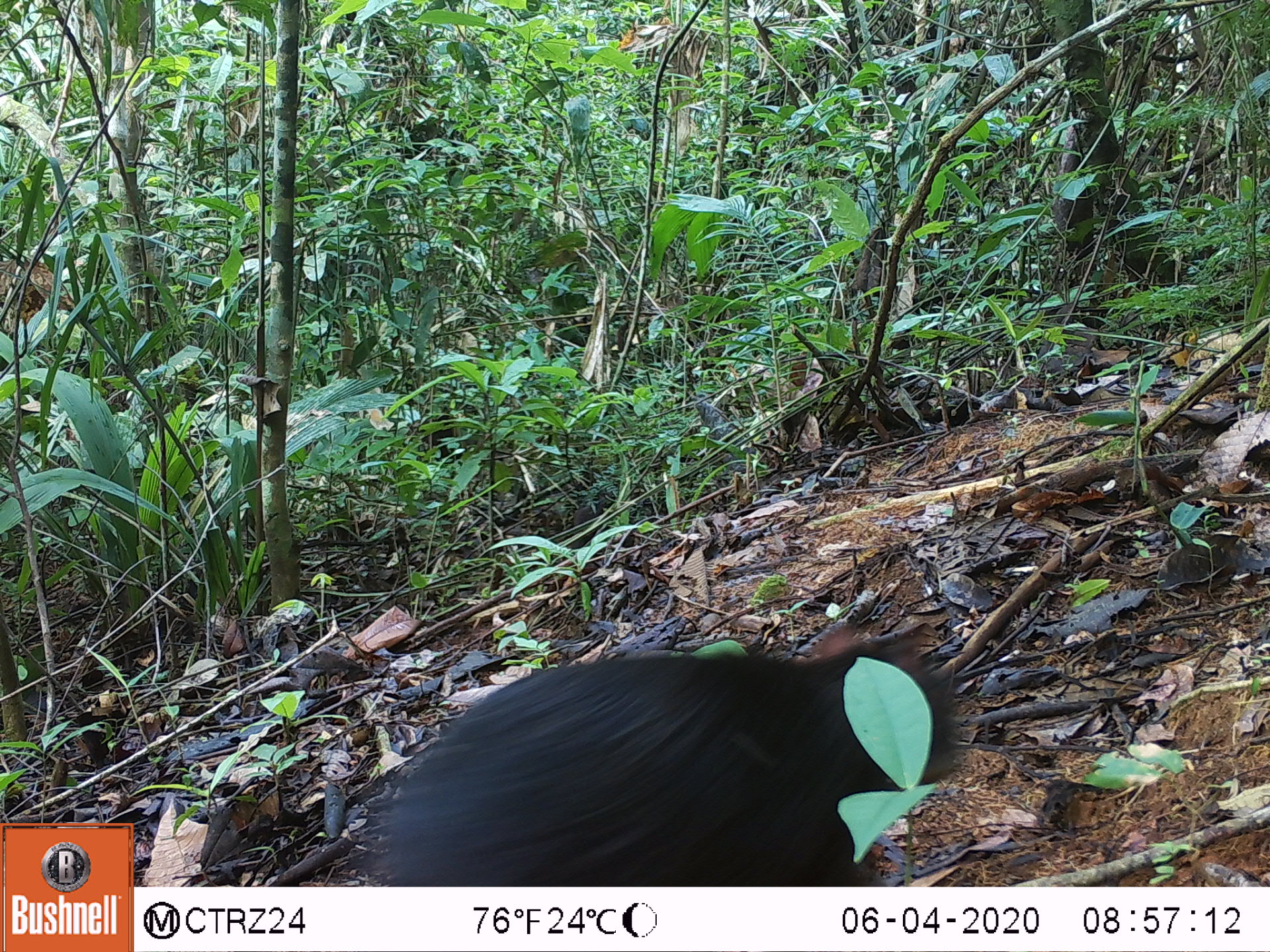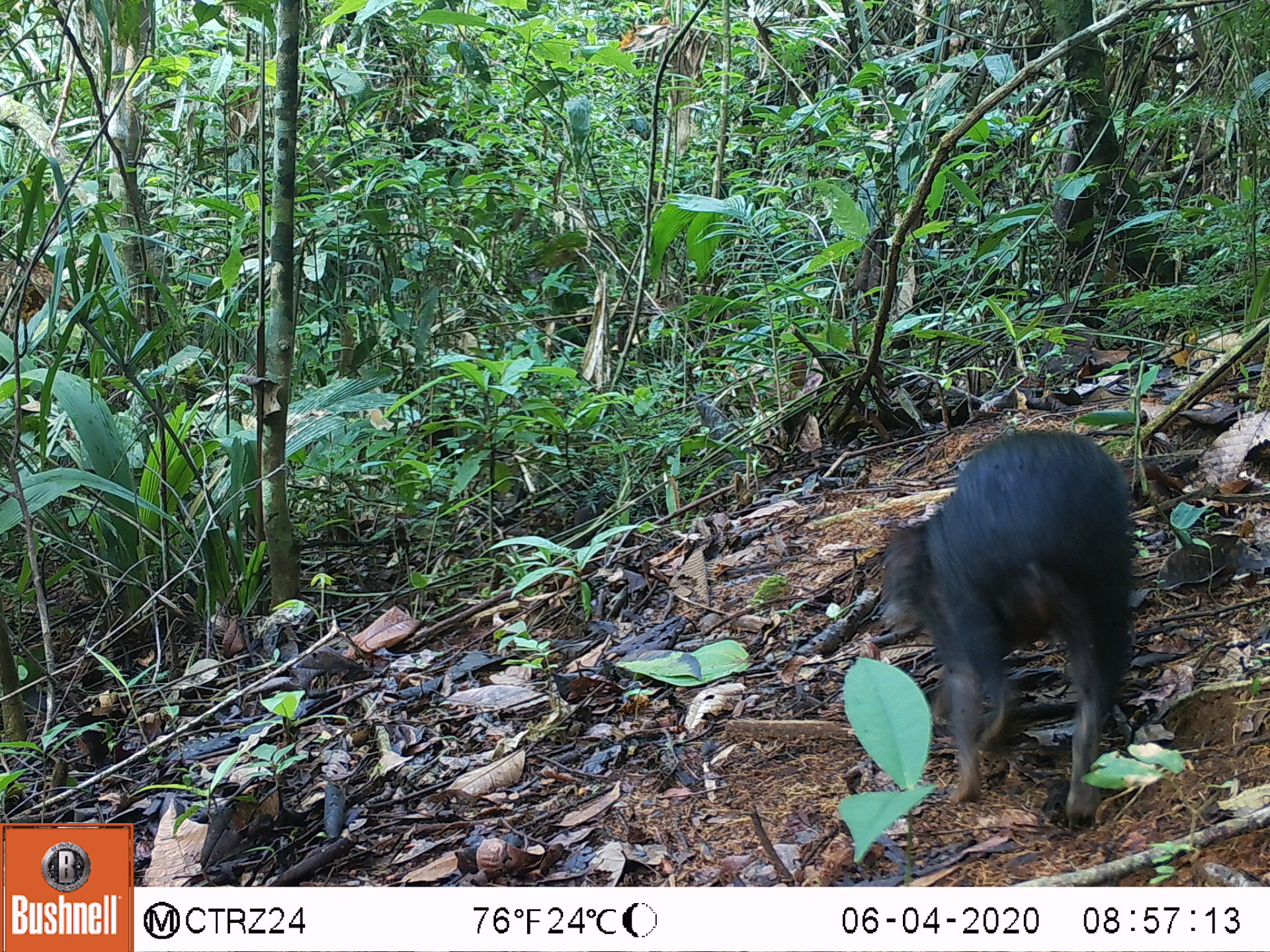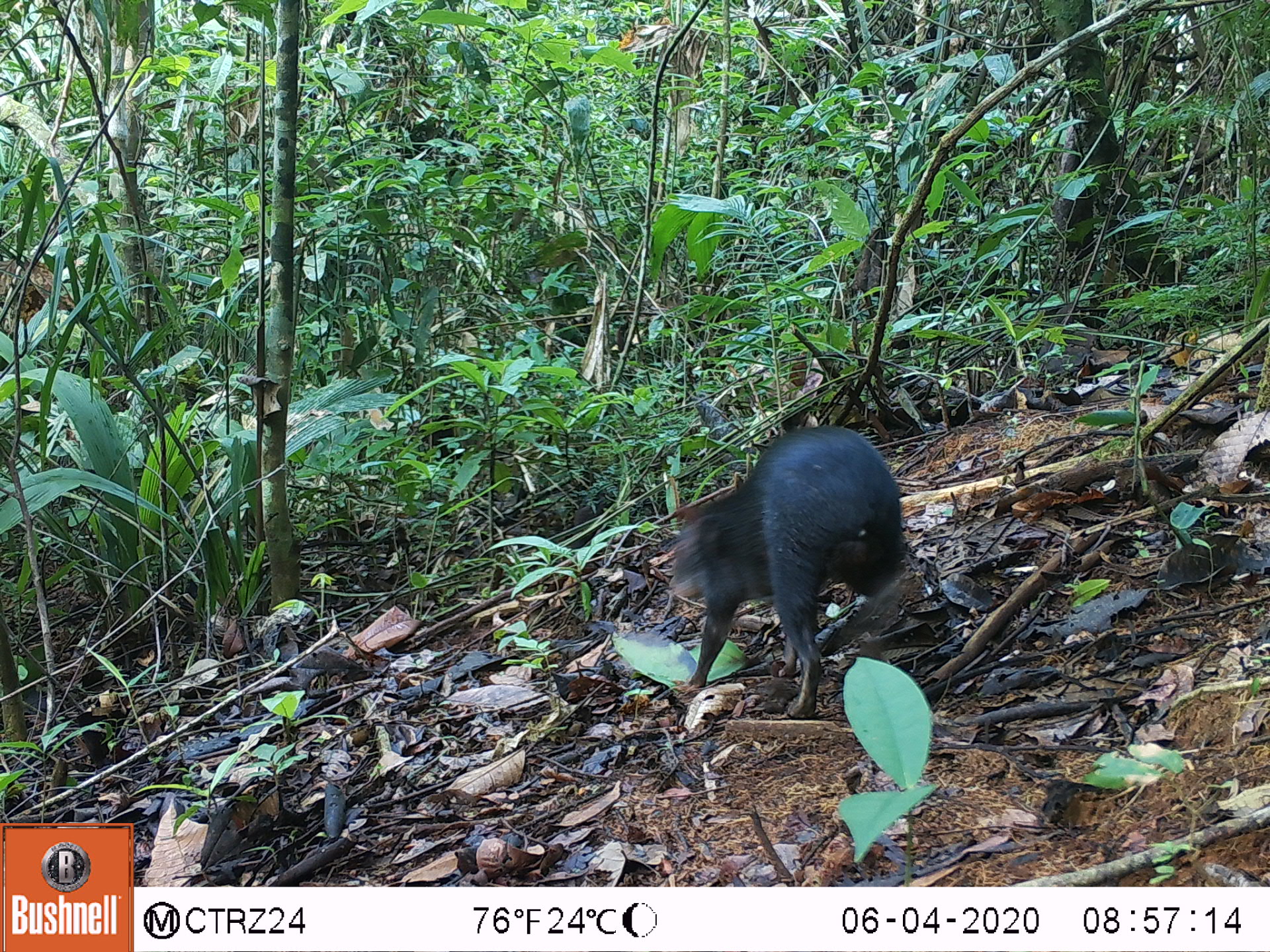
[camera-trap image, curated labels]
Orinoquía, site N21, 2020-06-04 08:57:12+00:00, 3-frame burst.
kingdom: Animalia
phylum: Chordata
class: Mammalia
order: Rodentia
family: Dasyproctidae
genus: Dasyprocta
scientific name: Dasyprocta fuliginosa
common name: black agouti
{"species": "black agouti (Dasyprocta fuliginosa)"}